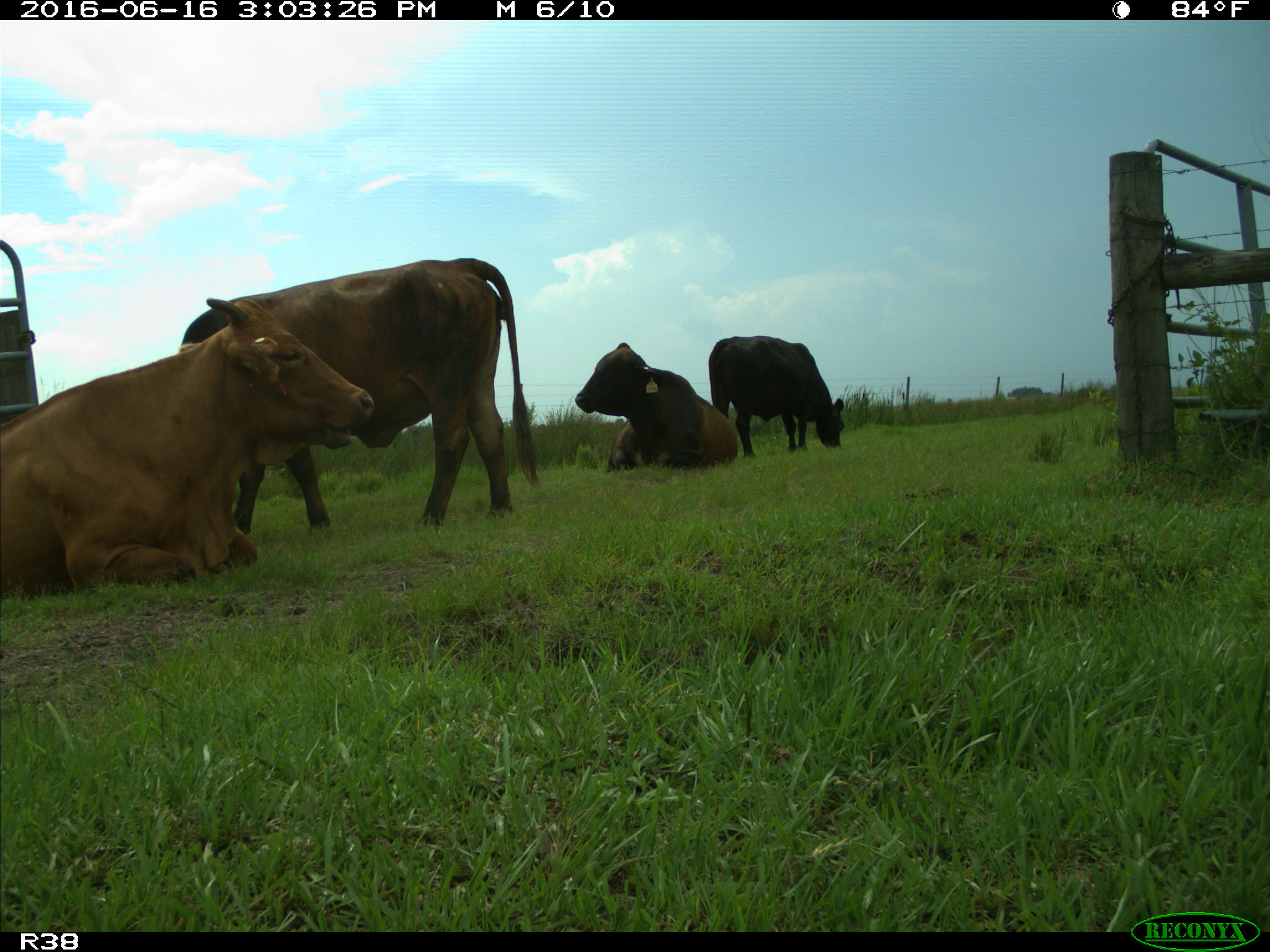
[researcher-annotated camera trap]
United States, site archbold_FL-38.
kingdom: Animalia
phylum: Chordata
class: Mammalia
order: Artiodactyla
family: Bovidae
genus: Bos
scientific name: Bos taurus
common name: domestic cow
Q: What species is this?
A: Bos taurus (domestic cow).